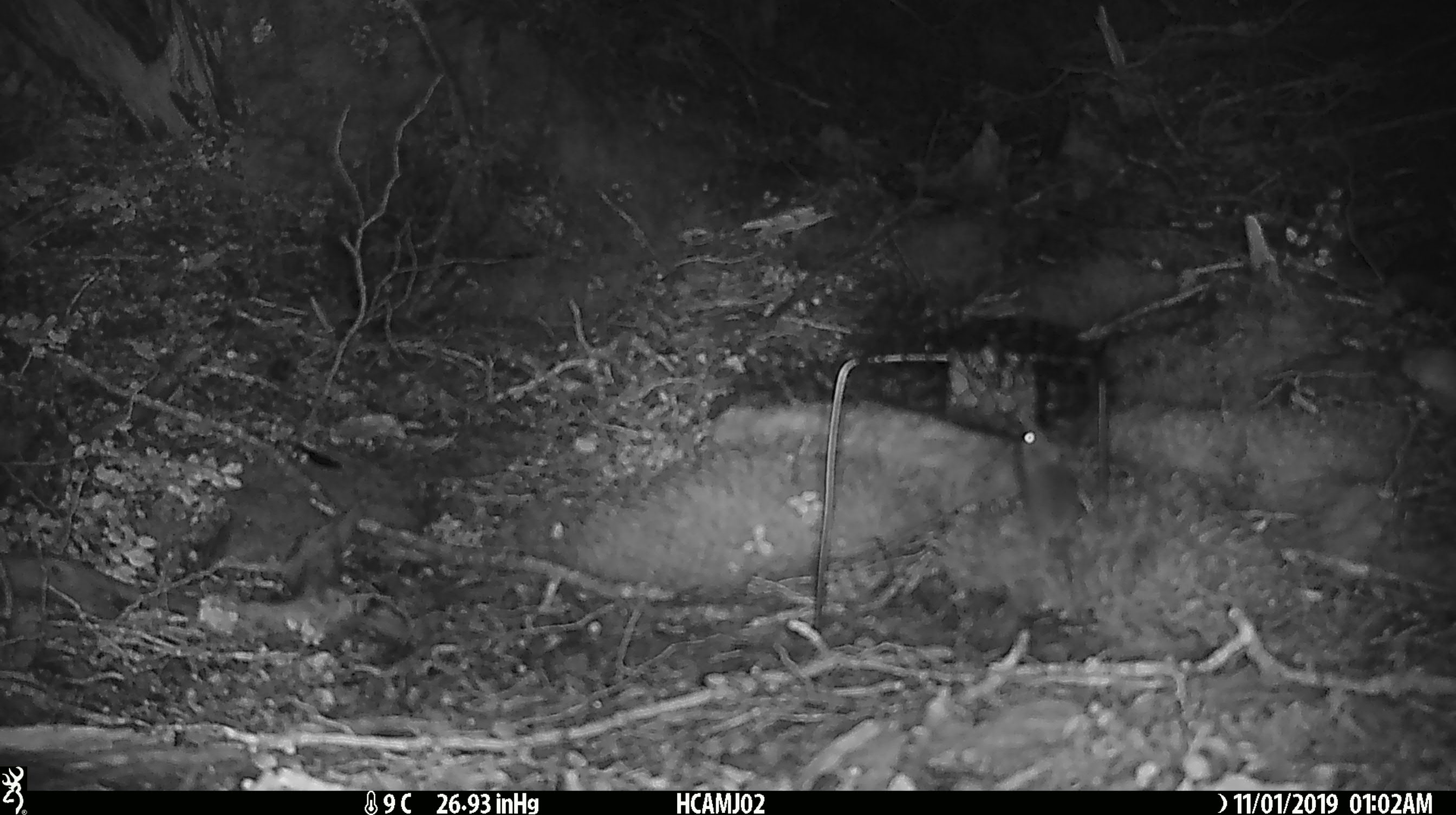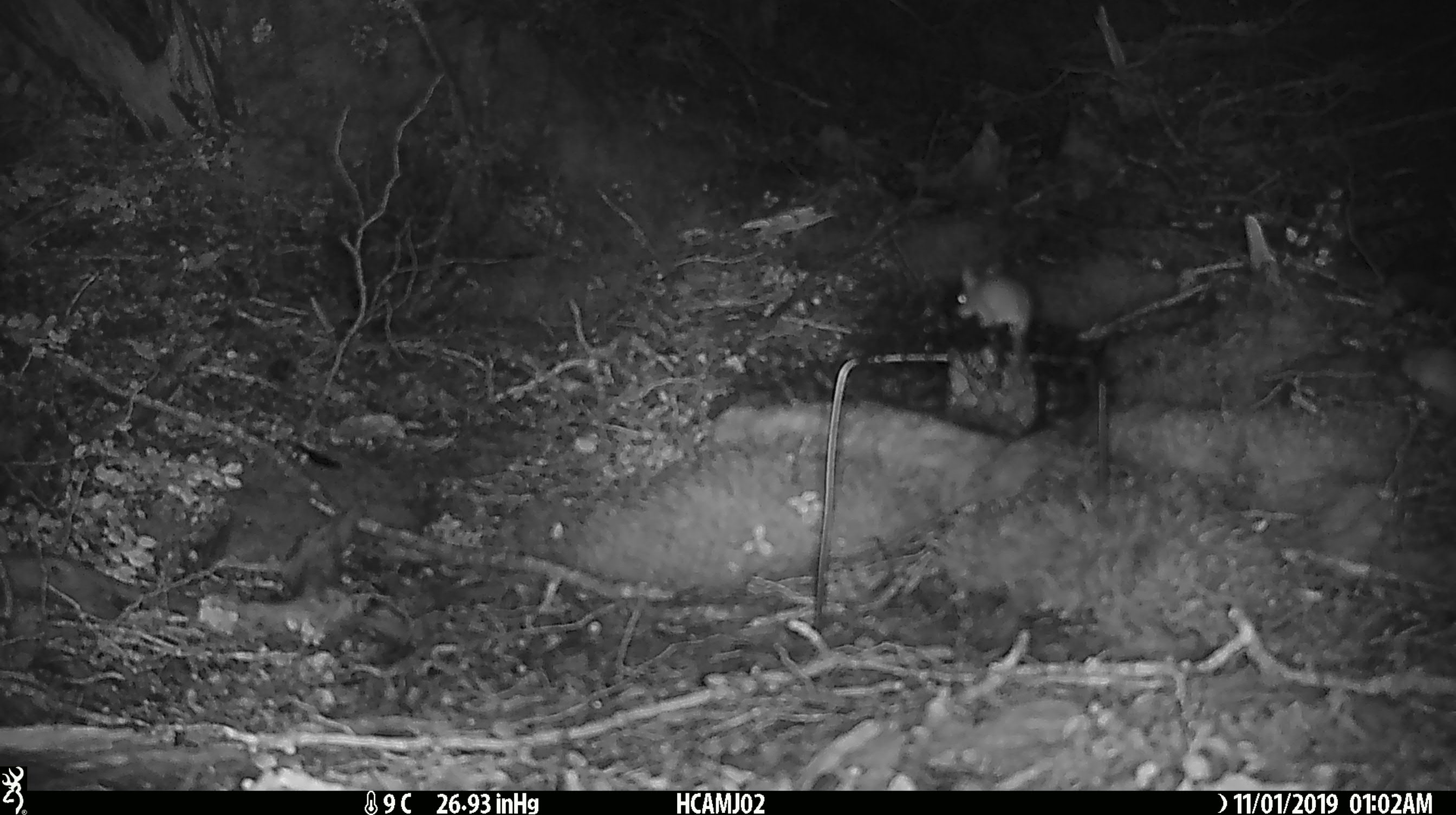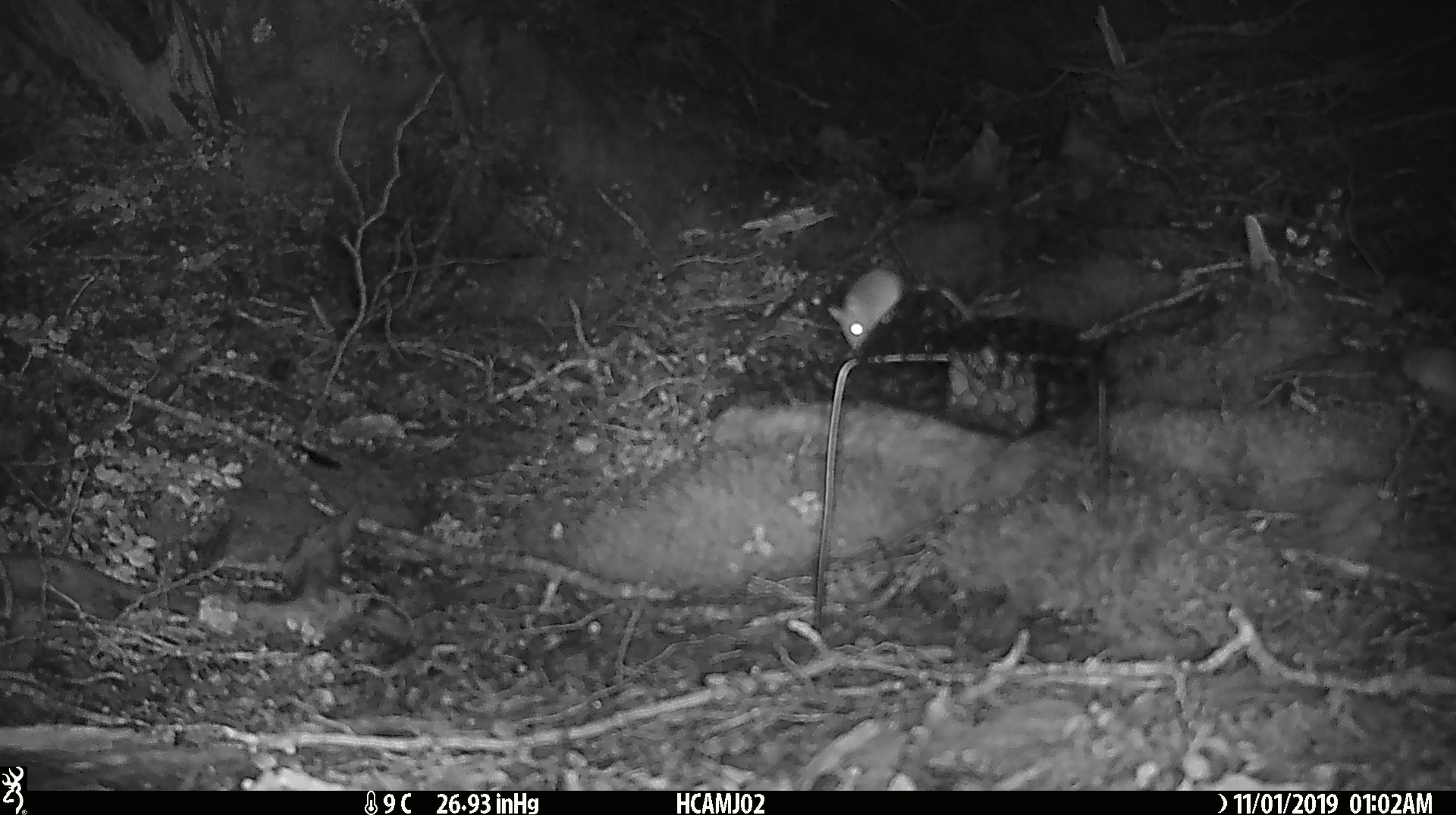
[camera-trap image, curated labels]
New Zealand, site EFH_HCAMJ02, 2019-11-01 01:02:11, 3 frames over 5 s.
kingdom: Animalia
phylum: Chordata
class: Mammalia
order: Rodentia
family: Muridae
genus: Mus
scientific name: Mus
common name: mouse